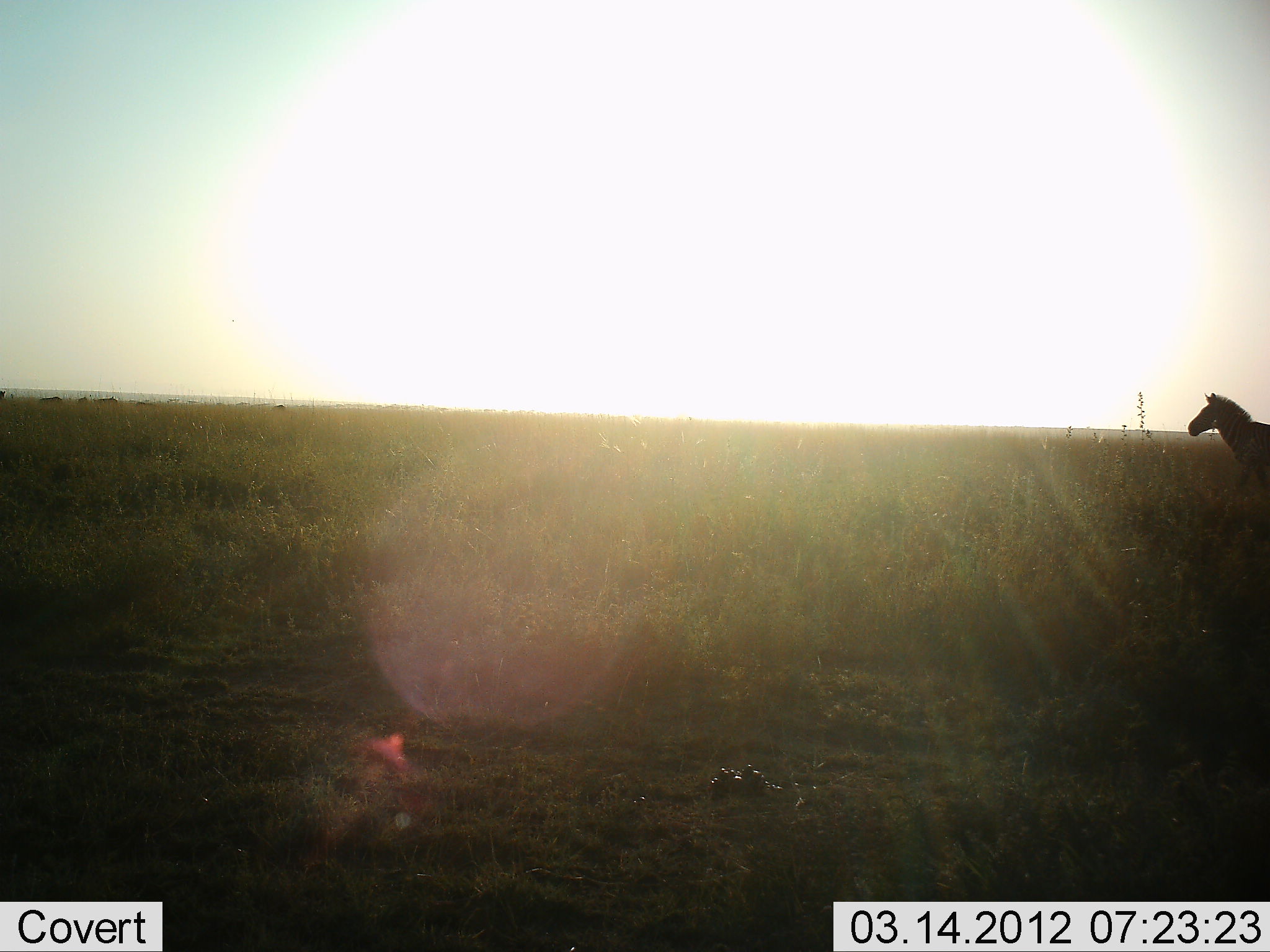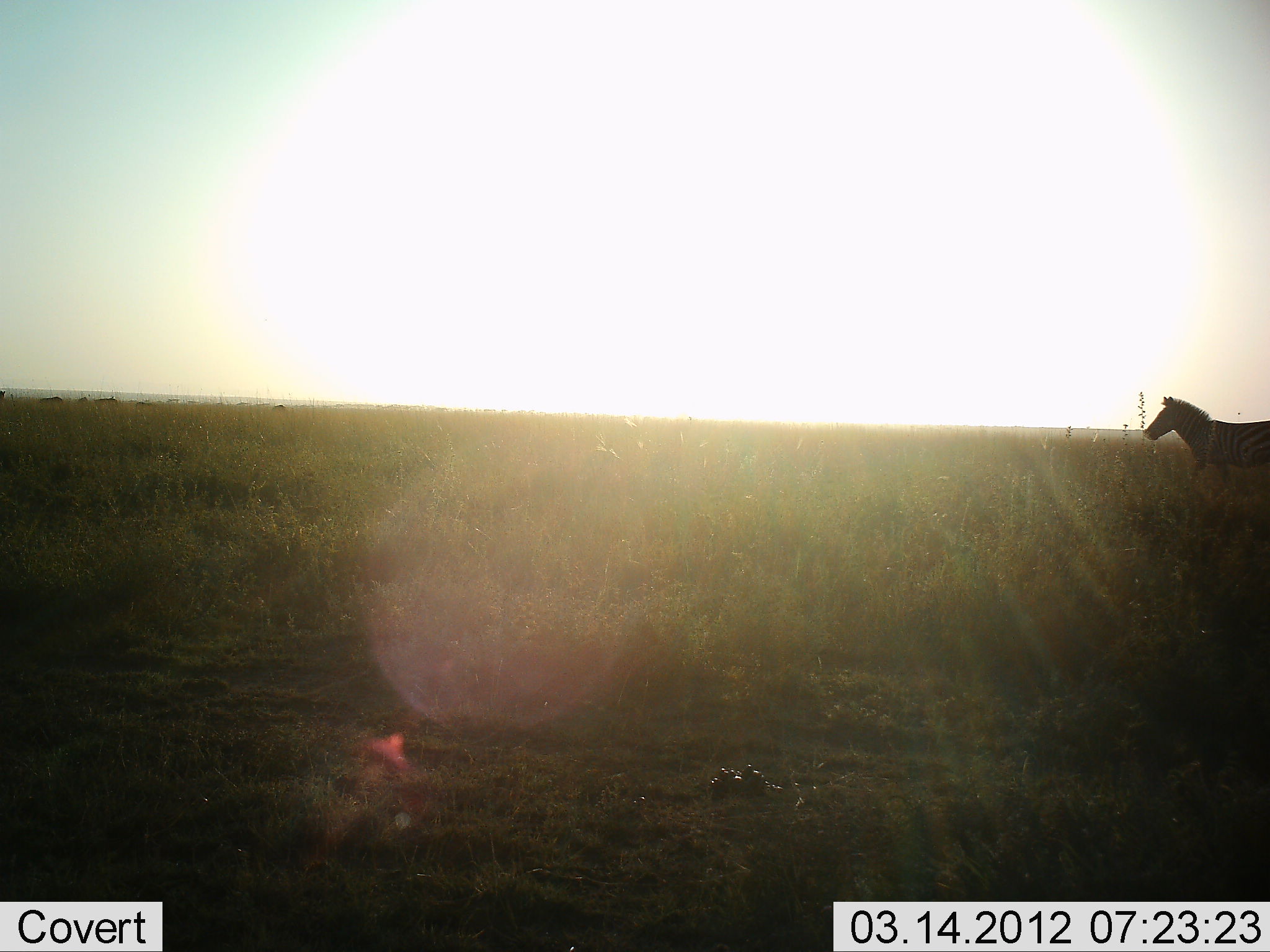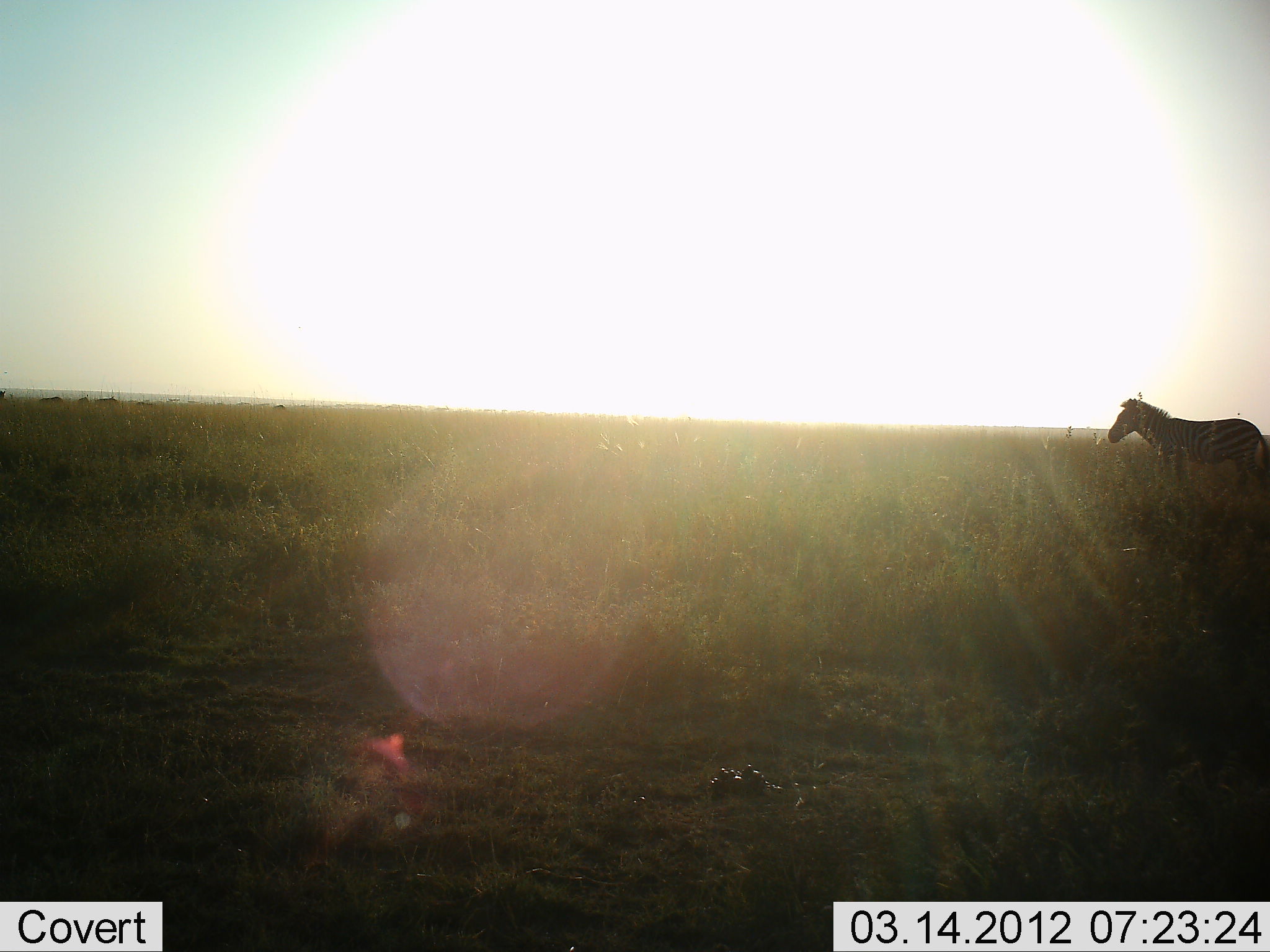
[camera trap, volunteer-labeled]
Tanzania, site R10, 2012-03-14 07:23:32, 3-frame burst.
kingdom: Animalia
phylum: Chordata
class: Mammalia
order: Perissodactyla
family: Equidae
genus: Equus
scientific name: Equus quagga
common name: plains zebra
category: zebra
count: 1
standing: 9%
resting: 0%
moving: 100%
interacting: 0%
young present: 0%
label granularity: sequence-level